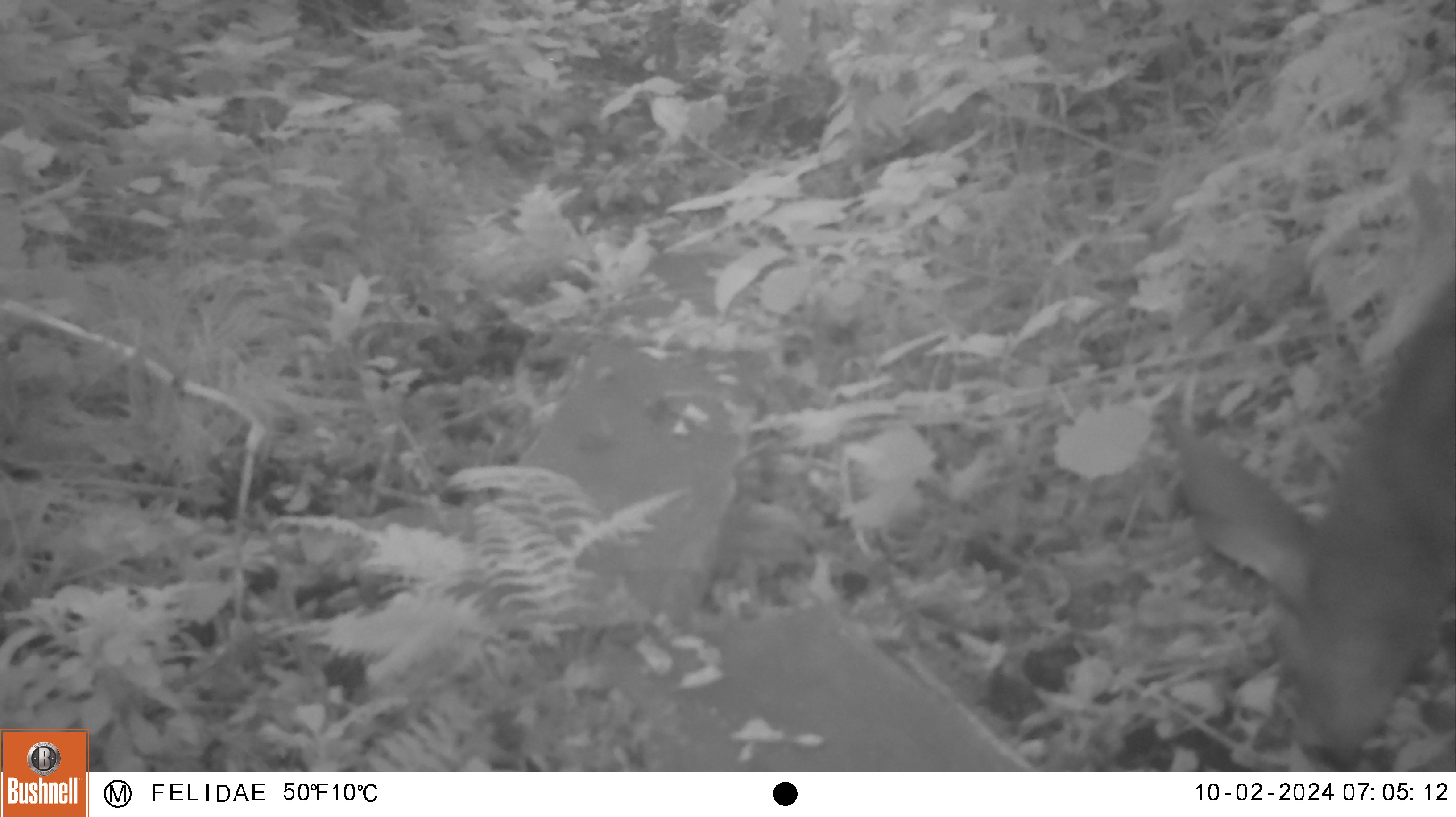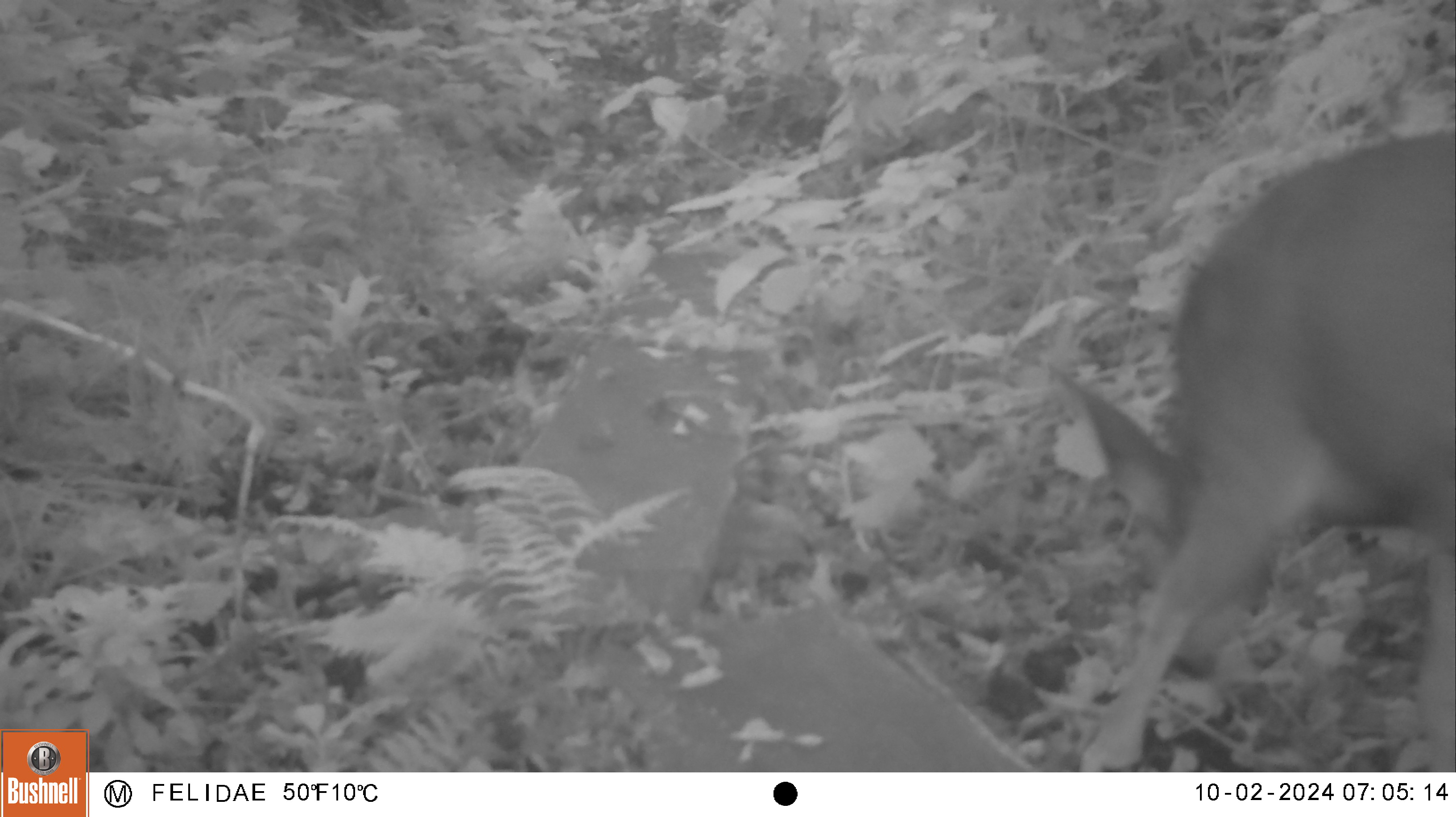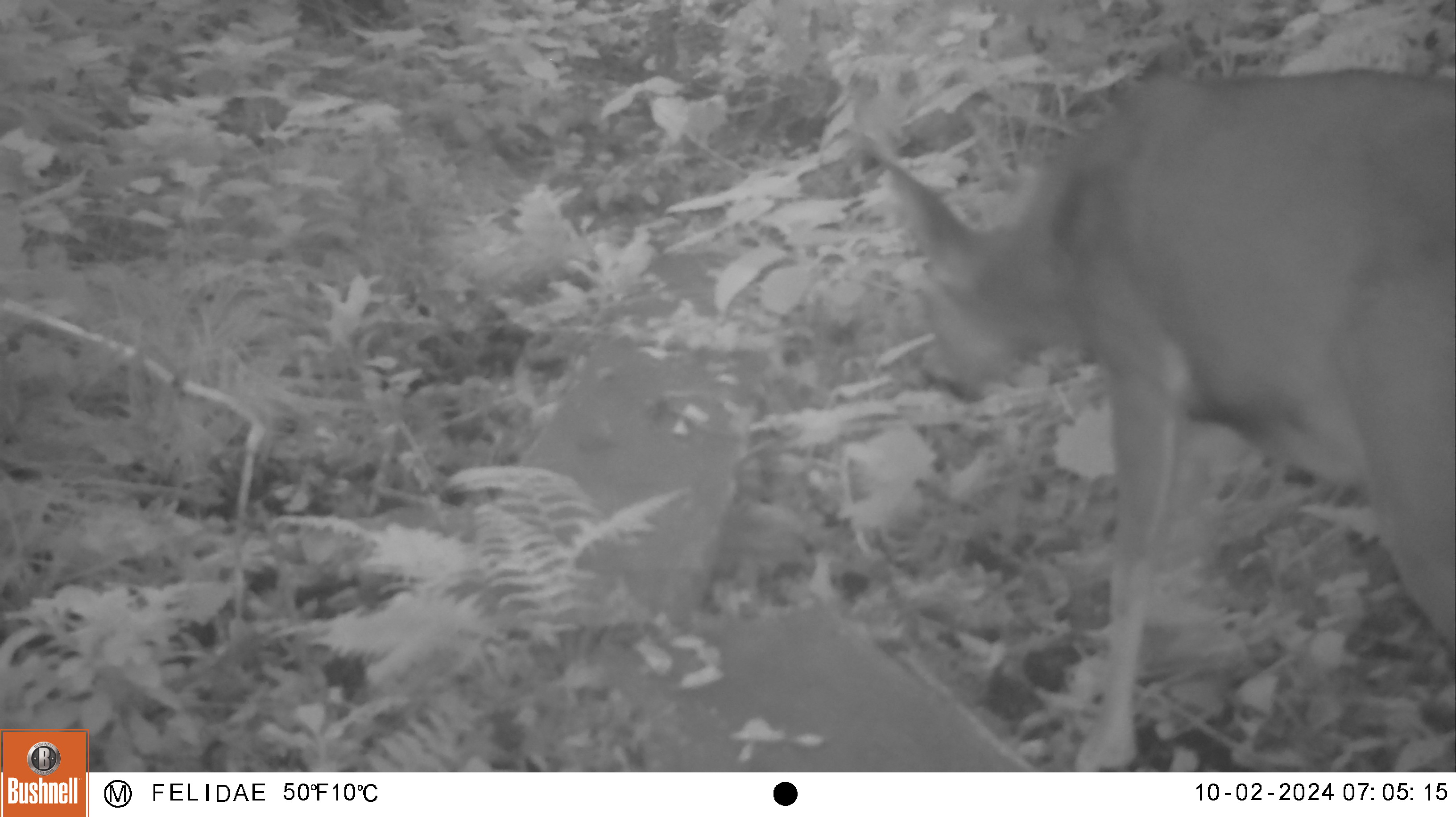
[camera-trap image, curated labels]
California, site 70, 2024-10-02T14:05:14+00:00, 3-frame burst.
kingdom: Animalia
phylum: Chordata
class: Mammalia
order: Artiodactyla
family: Cervidae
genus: Odocoileus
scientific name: Odocoileus hemionus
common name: mule deer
Mule deer (Odocoileus hemionus).